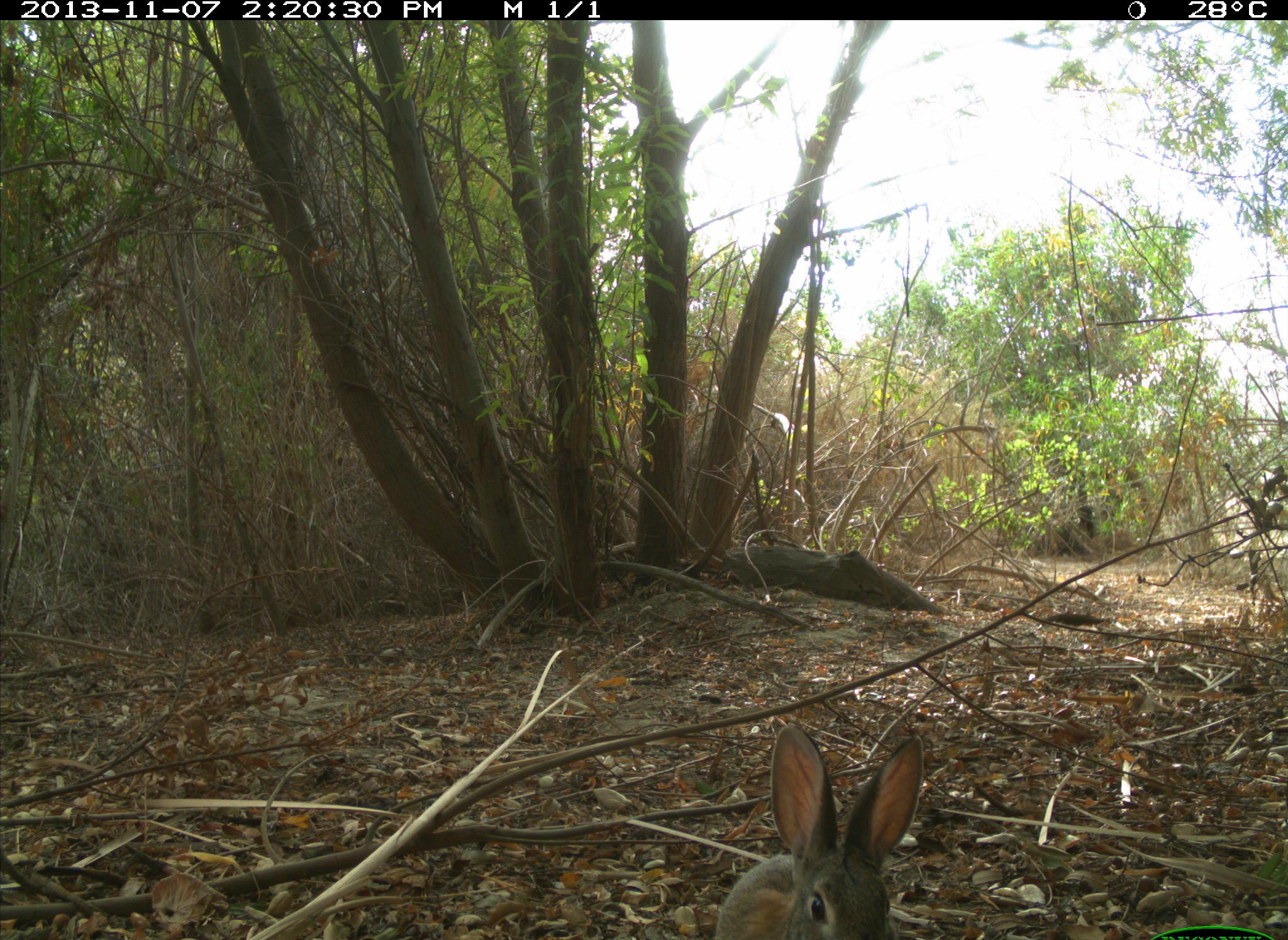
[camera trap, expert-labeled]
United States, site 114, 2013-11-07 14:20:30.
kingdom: Animalia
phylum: Chordata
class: Mammalia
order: Lagomorpha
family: Leporidae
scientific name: Leporidae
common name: rabbits and hares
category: rabbit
Rabbit (rabbits and hares) (Leporidae).